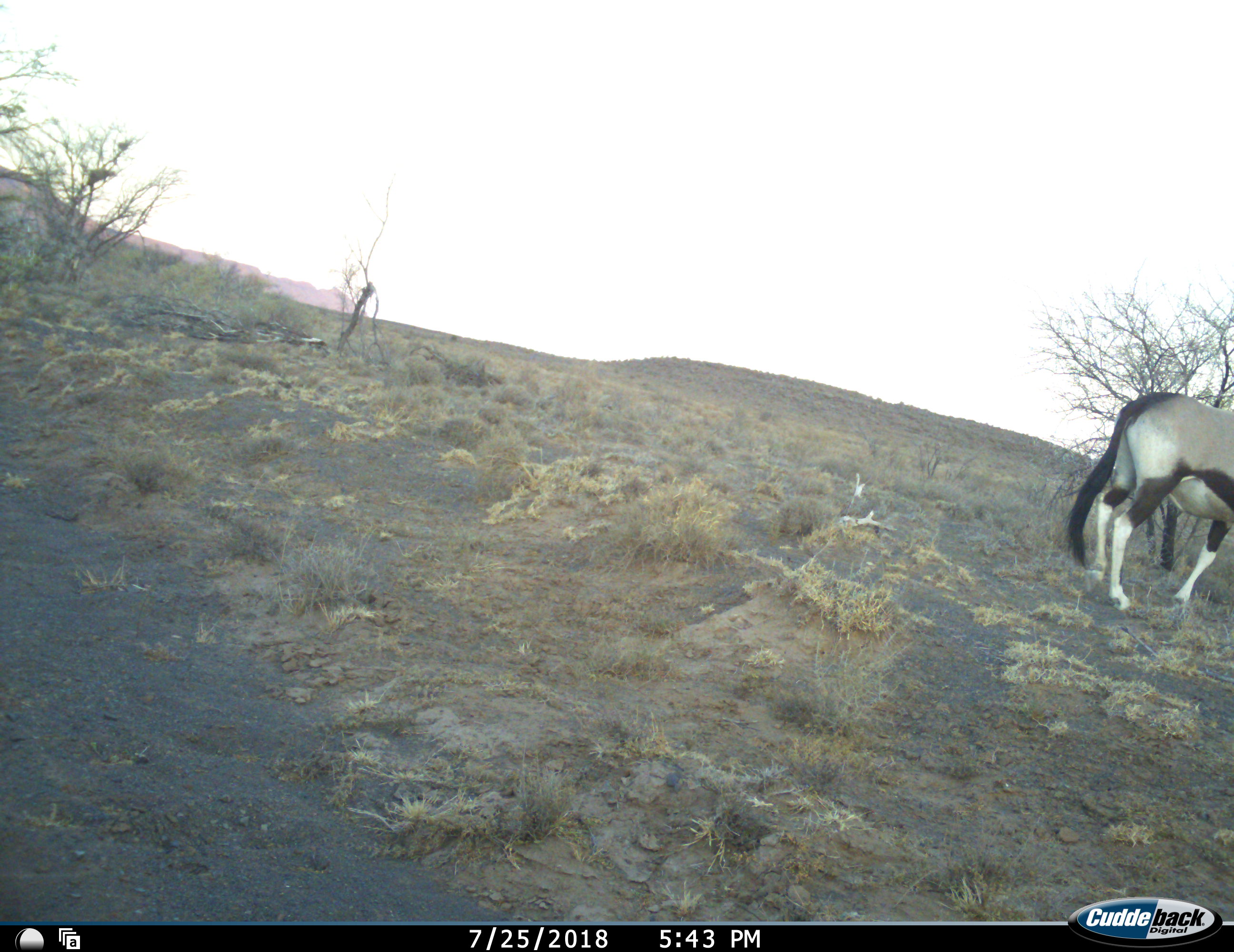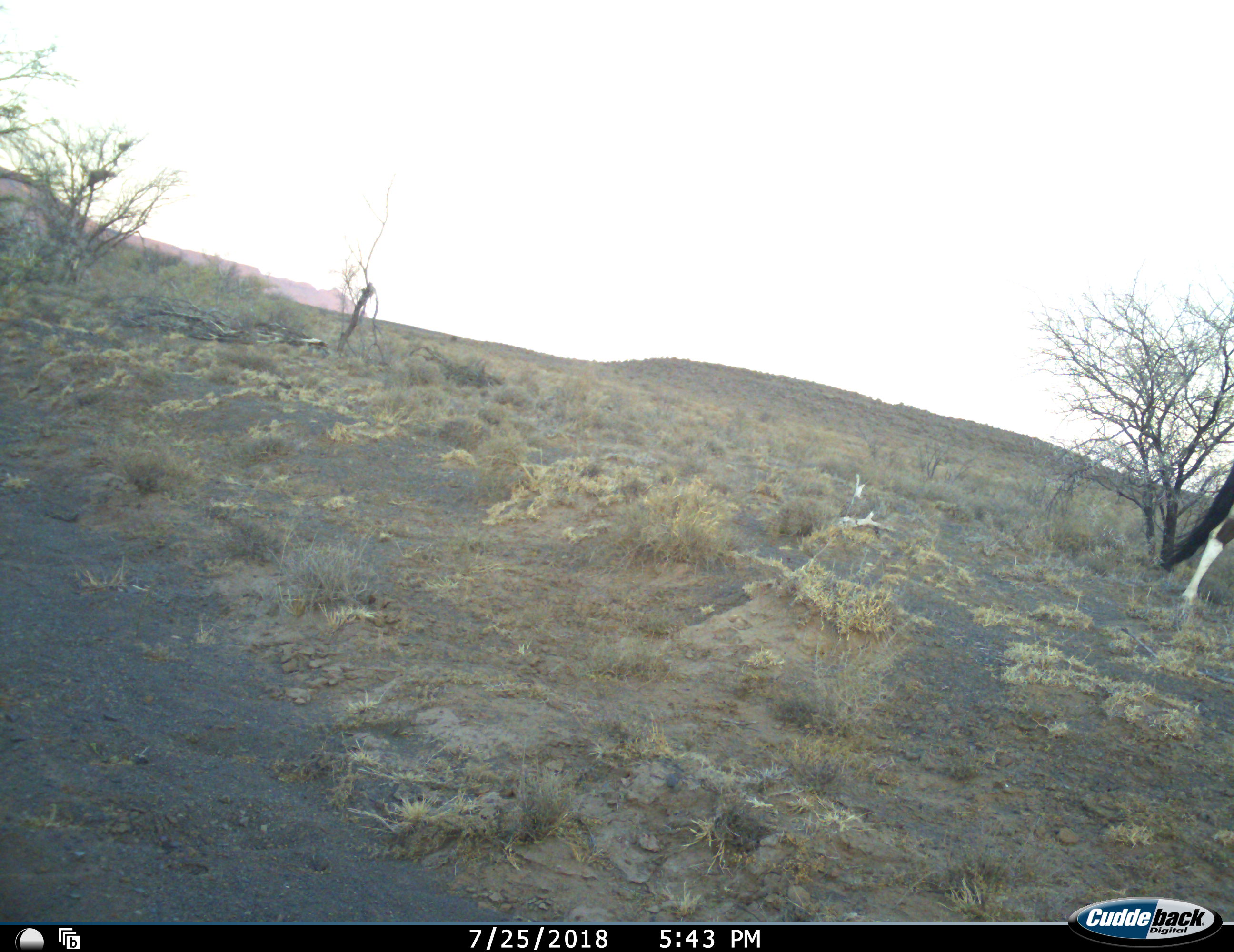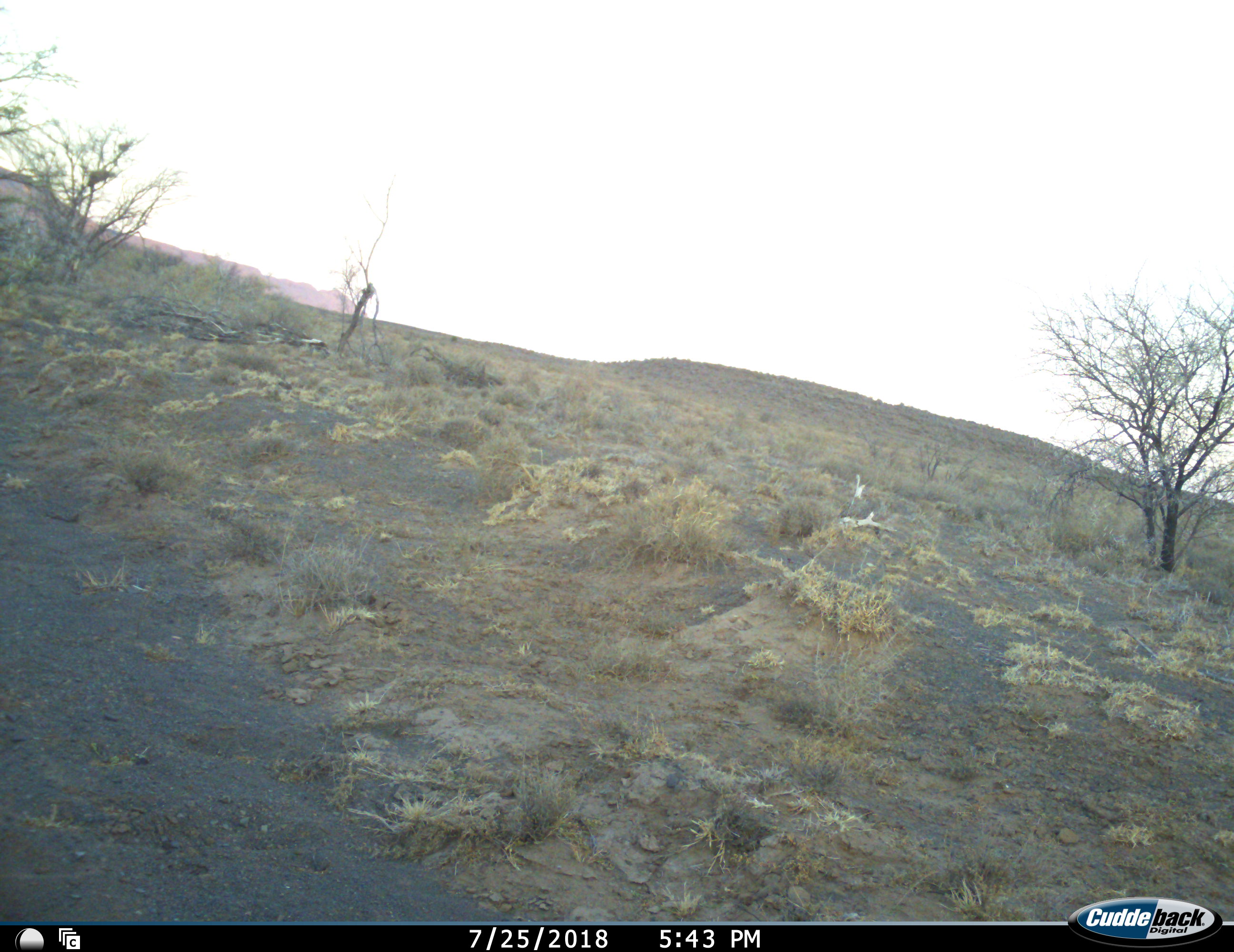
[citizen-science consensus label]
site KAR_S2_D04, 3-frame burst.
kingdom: Animalia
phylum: Chordata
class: Mammalia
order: Artiodactyla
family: Bovidae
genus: Oryx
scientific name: Oryx gazella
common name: gemsbok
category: oryx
Oryx (gemsbok) (Oryx gazella), count 1. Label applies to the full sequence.